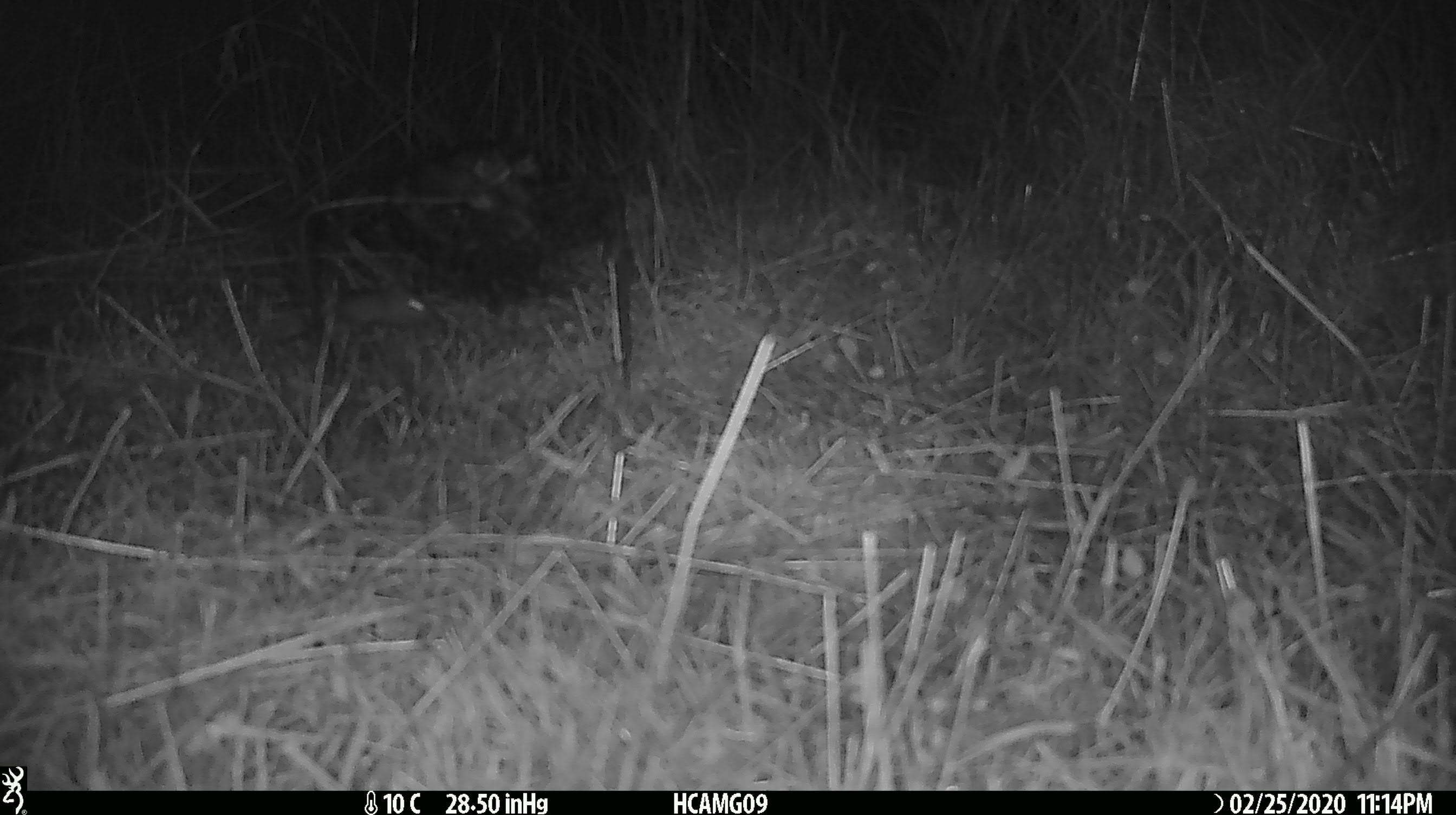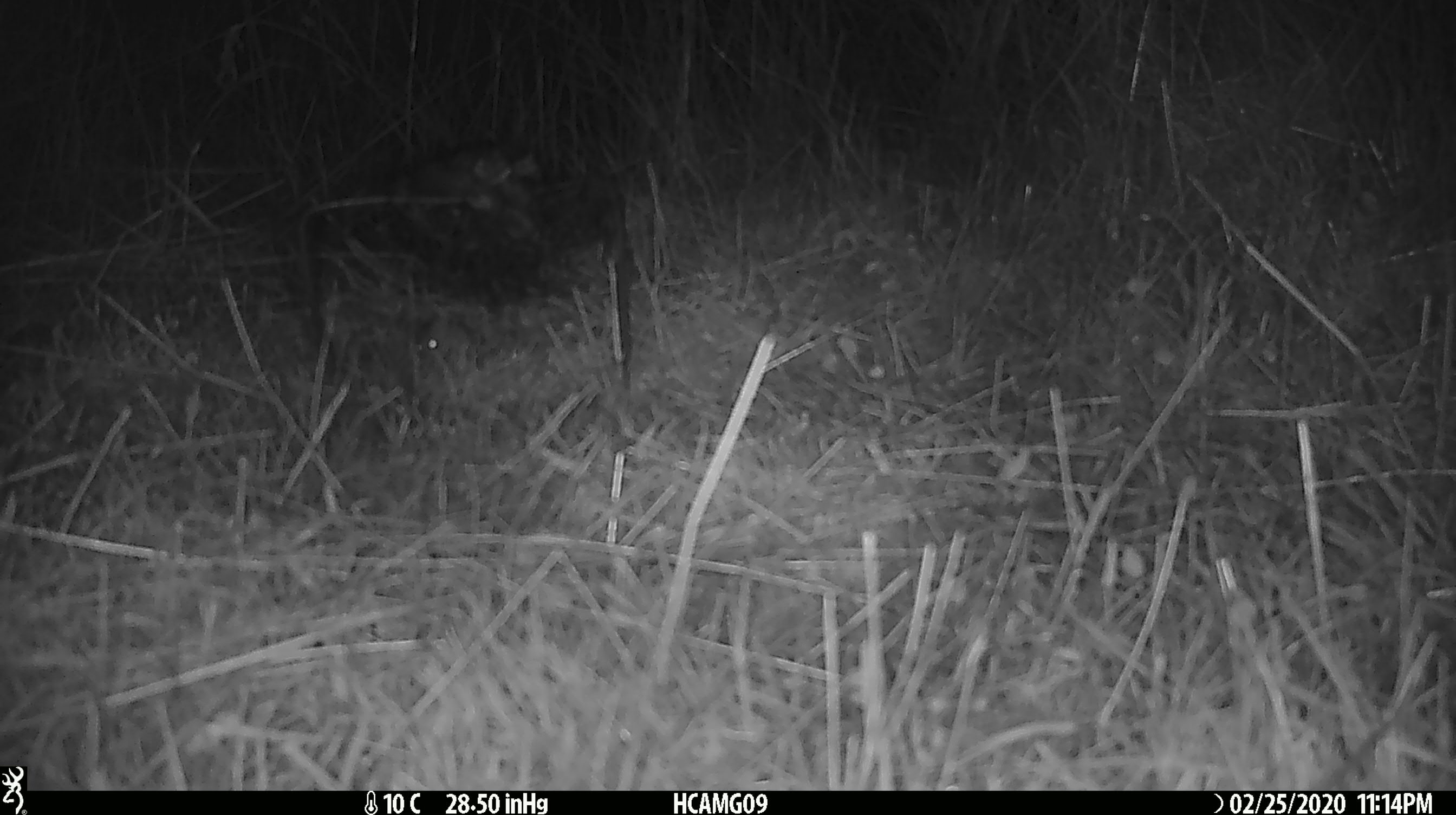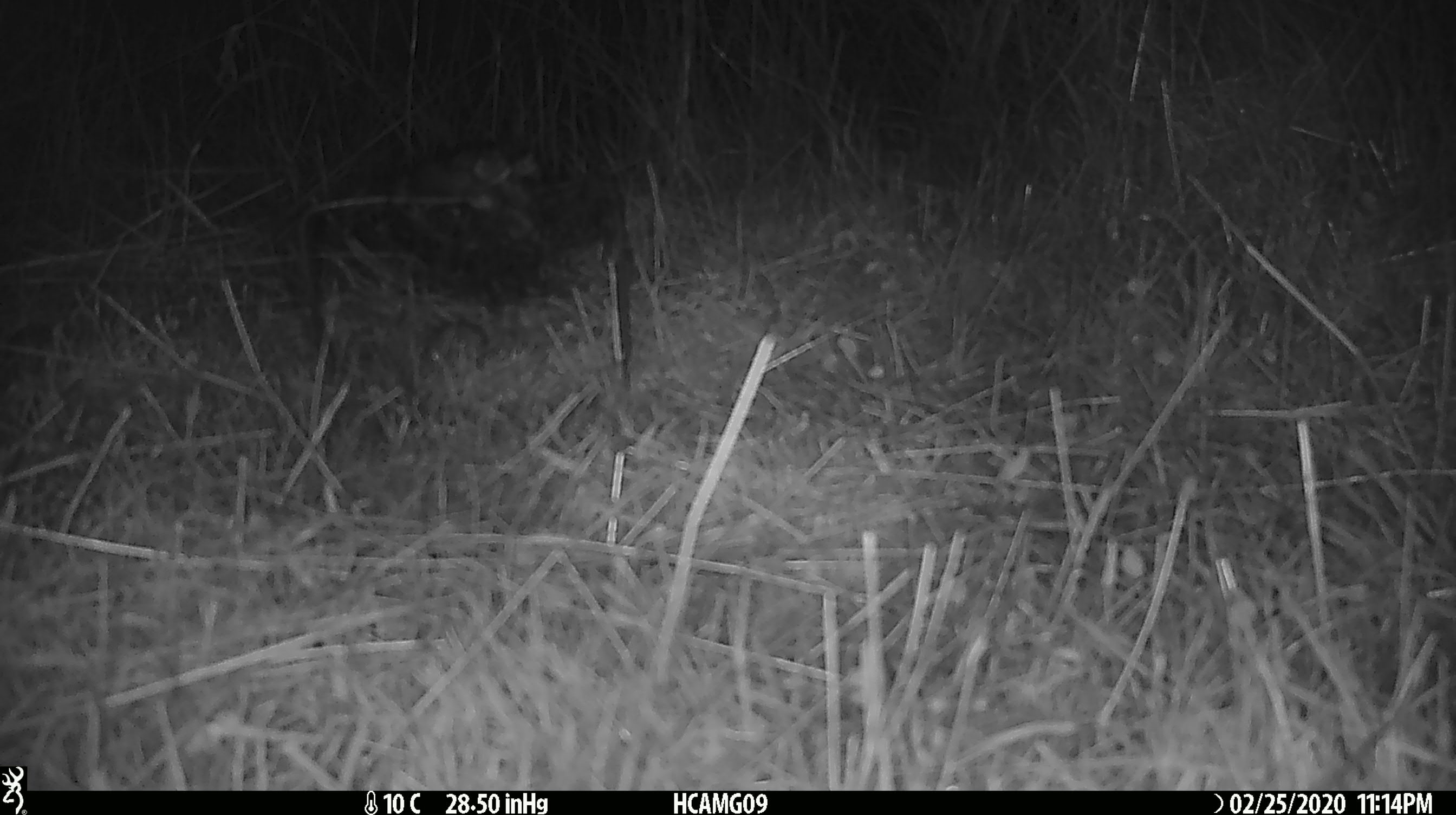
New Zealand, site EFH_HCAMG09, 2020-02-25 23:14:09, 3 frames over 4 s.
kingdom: Animalia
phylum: Chordata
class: Mammalia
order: Rodentia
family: Muridae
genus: Mus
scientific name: Mus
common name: mouse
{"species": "mouse (Mus)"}